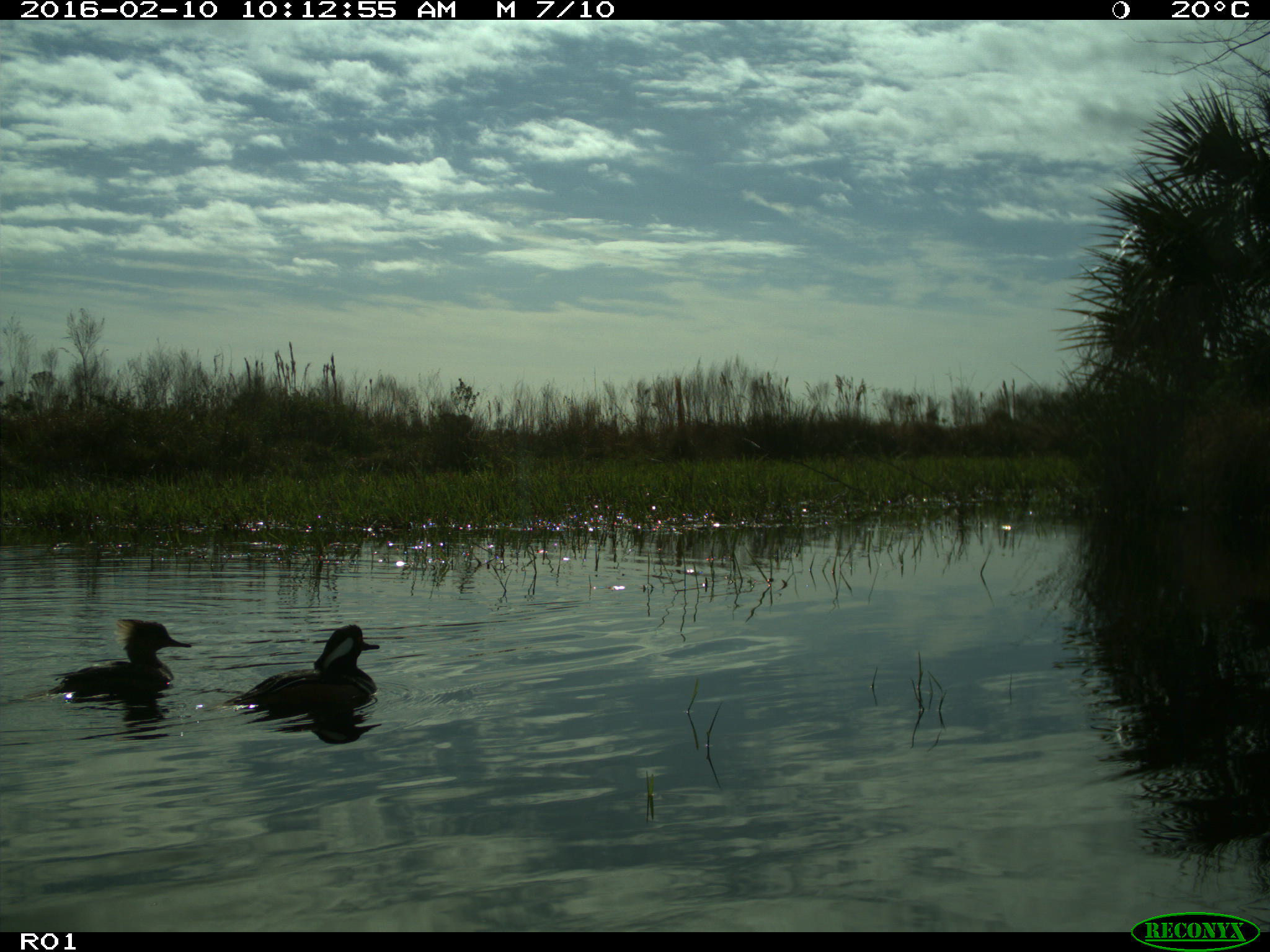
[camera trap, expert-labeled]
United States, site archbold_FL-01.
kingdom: Animalia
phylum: Chordata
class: Aves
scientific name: Aves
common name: birds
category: unidentified bird